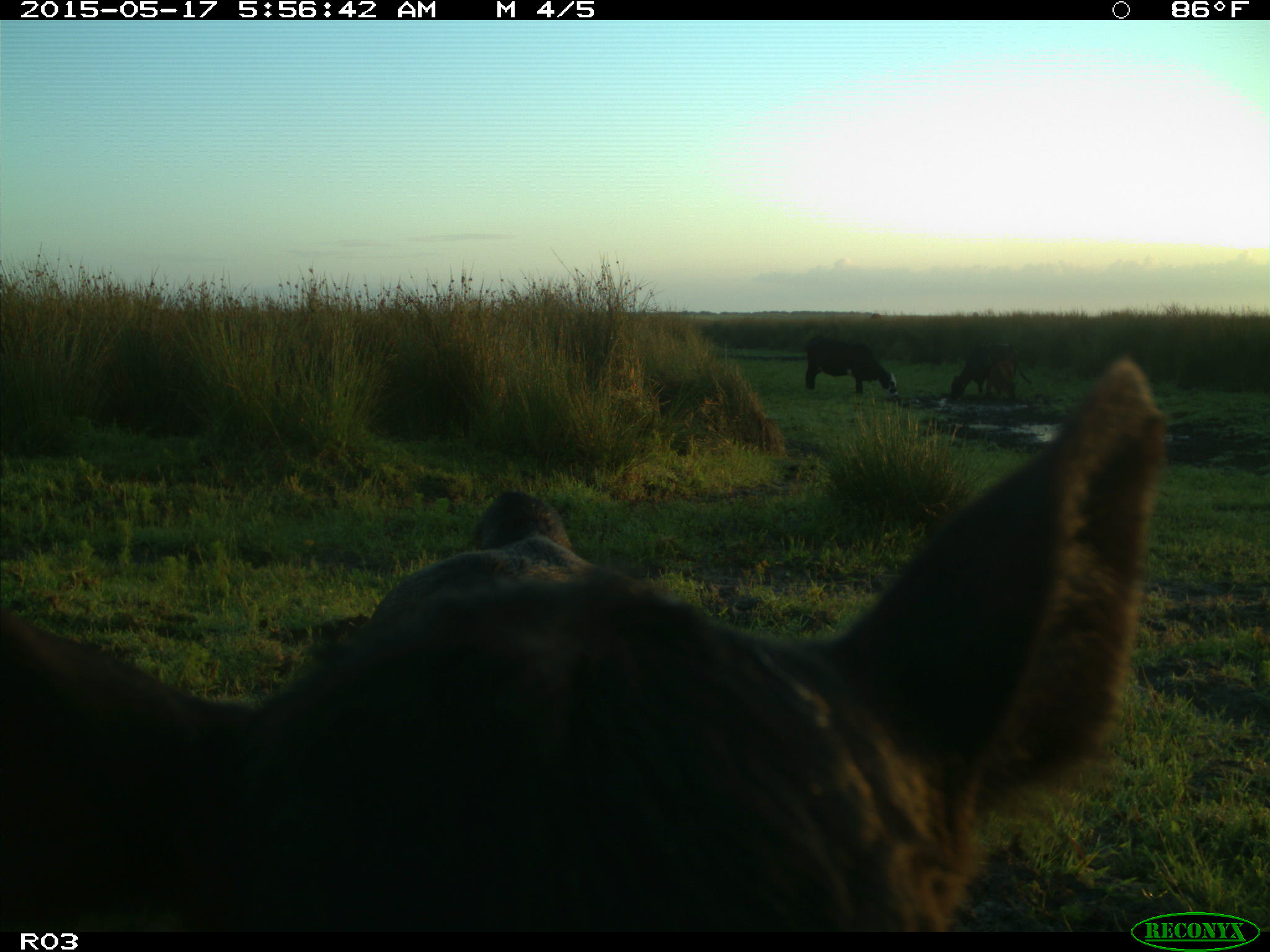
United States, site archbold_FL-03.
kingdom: Animalia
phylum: Chordata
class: Mammalia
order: Artiodactyla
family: Bovidae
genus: Bos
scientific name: Bos taurus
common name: domestic cow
Bos taurus (domestic cow).